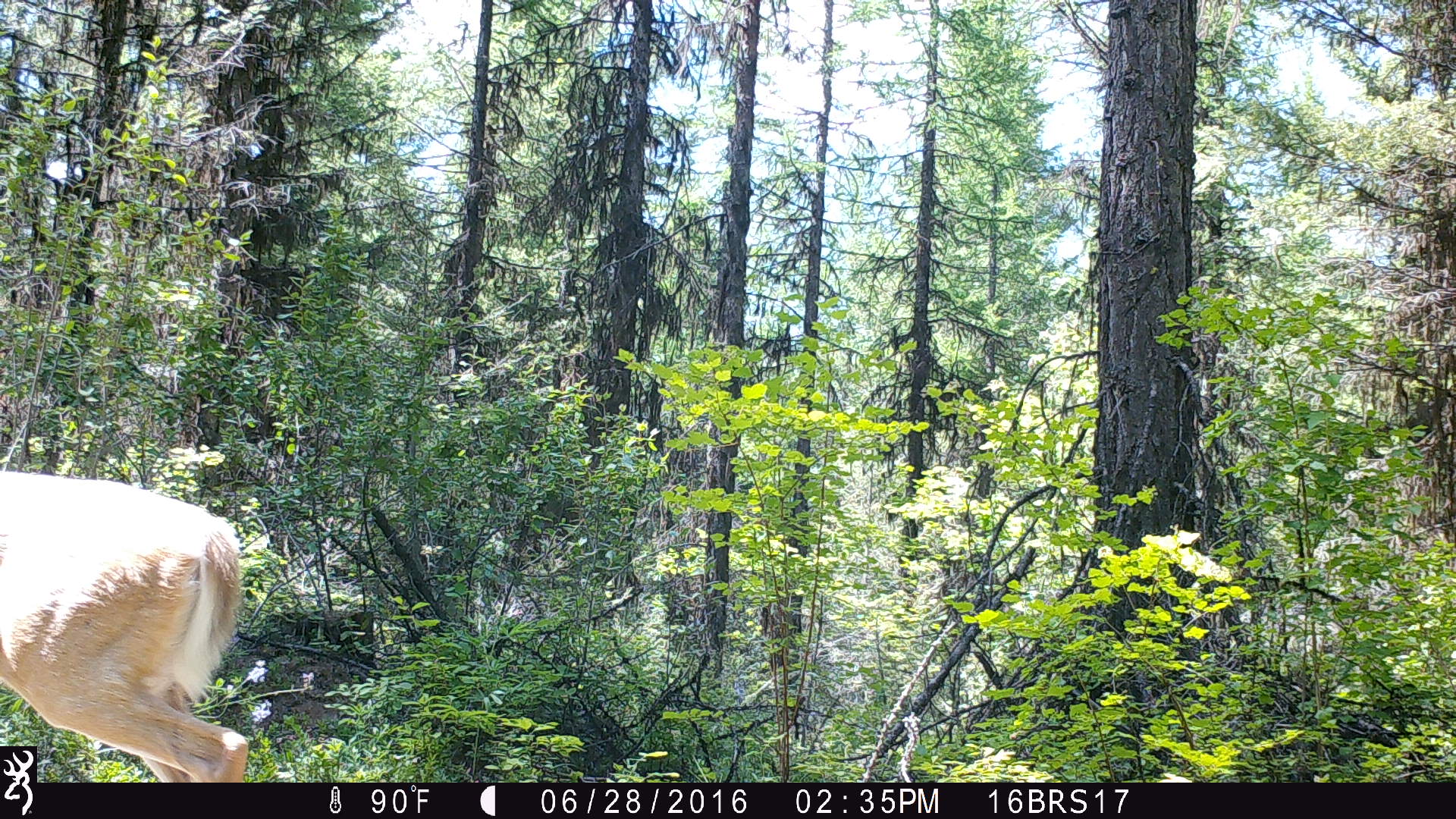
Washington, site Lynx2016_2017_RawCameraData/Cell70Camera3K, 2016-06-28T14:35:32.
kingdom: Animalia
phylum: Chordata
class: Mammalia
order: Artiodactyla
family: Cervidae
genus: Odocoileus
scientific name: Odocoileus virginianus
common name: white-tailed deer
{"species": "Odocoileus virginianus (white-tailed deer)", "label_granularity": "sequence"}